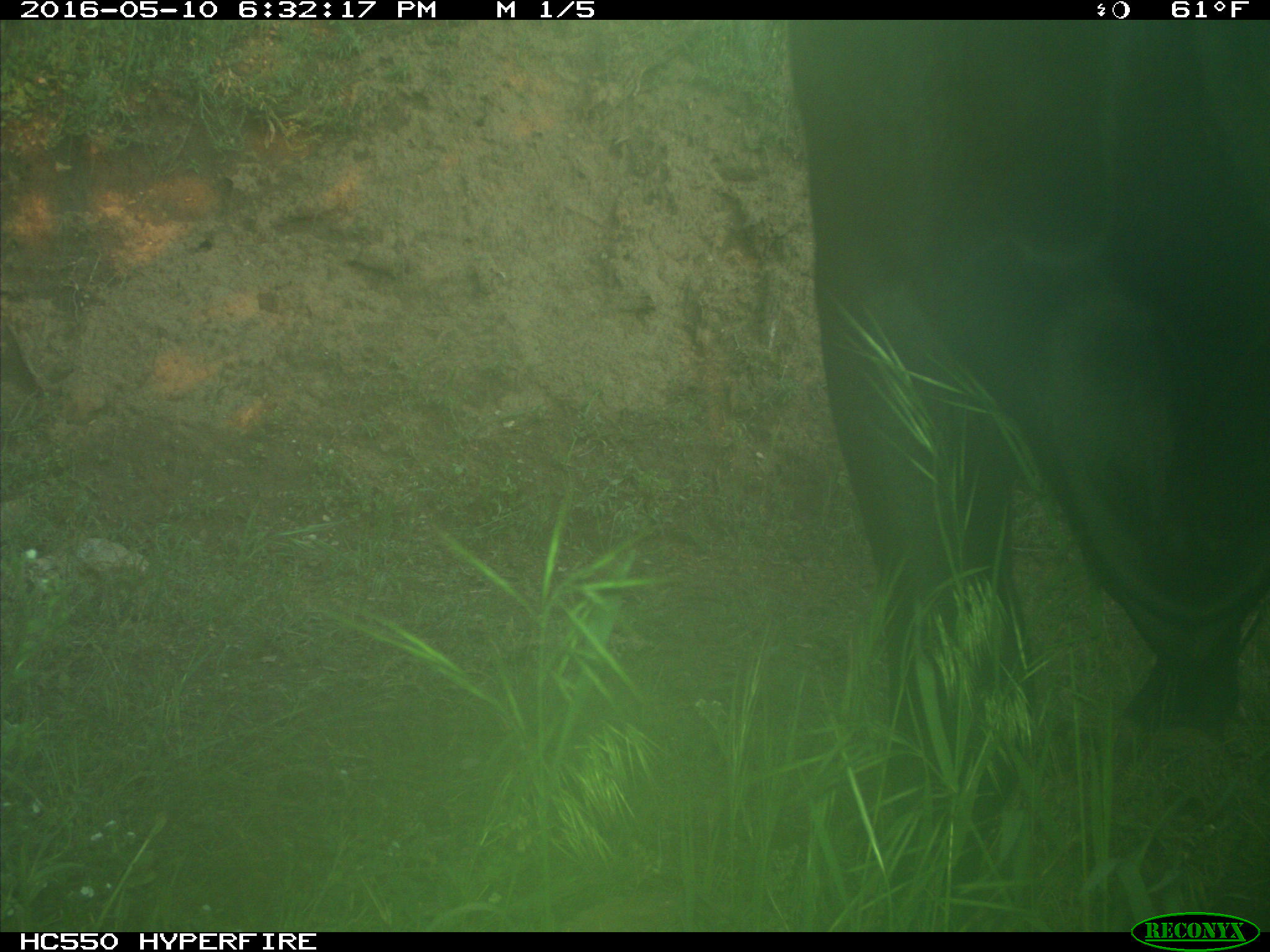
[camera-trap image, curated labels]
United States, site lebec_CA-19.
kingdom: Animalia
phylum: Chordata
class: Mammalia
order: Artiodactyla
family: Bovidae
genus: Bos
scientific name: Bos taurus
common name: domestic cow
Bos taurus (domestic cow).